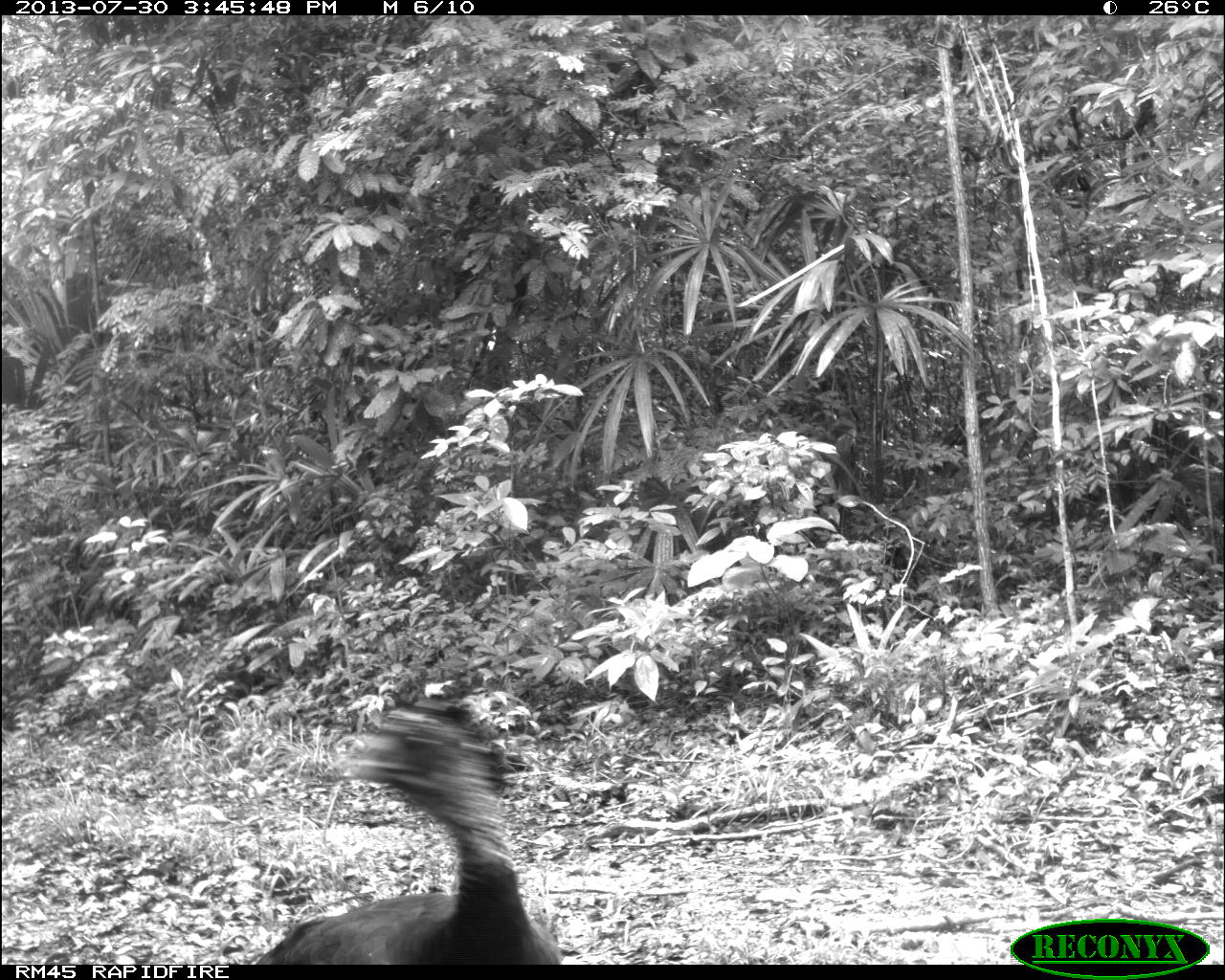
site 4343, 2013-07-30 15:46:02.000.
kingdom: Animalia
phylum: Chordata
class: Aves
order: Galliformes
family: Cracidae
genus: Crax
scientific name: Crax rubra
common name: great curassow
Crax rubra (great curassow), count 2, sex female.